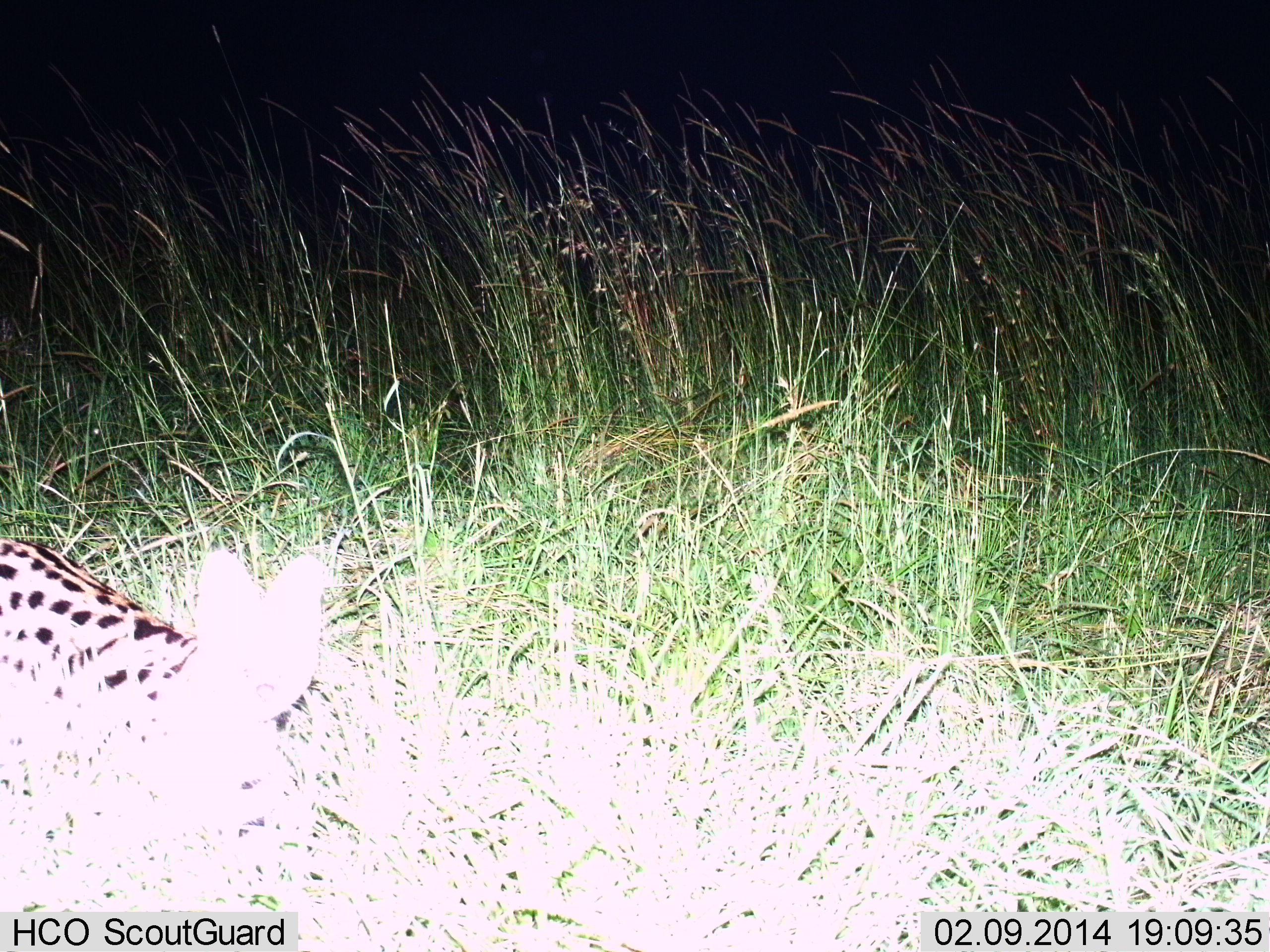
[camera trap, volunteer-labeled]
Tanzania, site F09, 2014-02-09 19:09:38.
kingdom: Animalia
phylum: Chordata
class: Mammalia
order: Carnivora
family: Felidae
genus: Leptailurus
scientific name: Leptailurus serval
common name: serval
Serval (Leptailurus serval), count 1. Behavior (volunteer vote fractions): standing 70%, resting 10%, moving 30%, interacting 0%. Young present (vote fraction): 0%. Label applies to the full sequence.